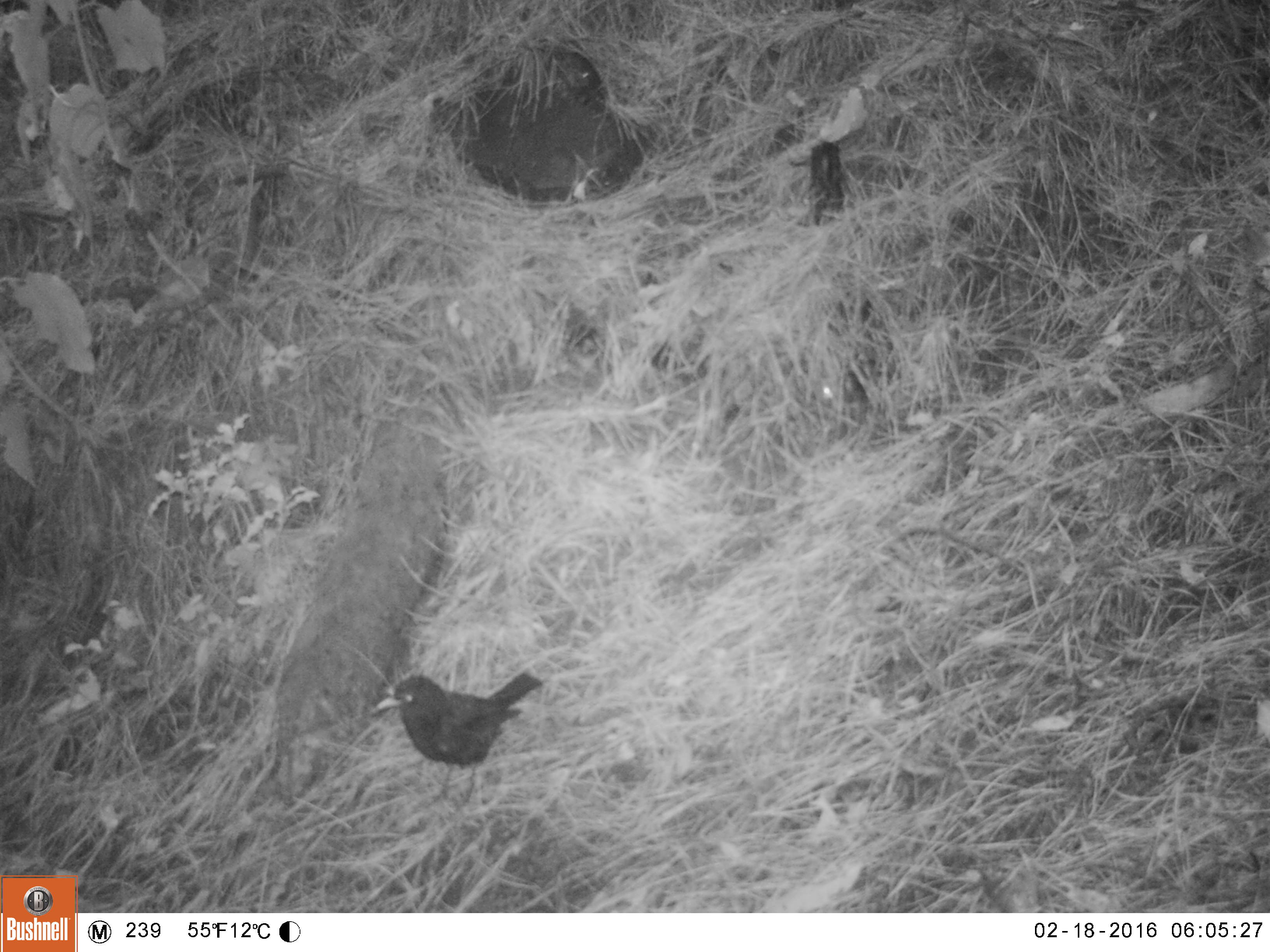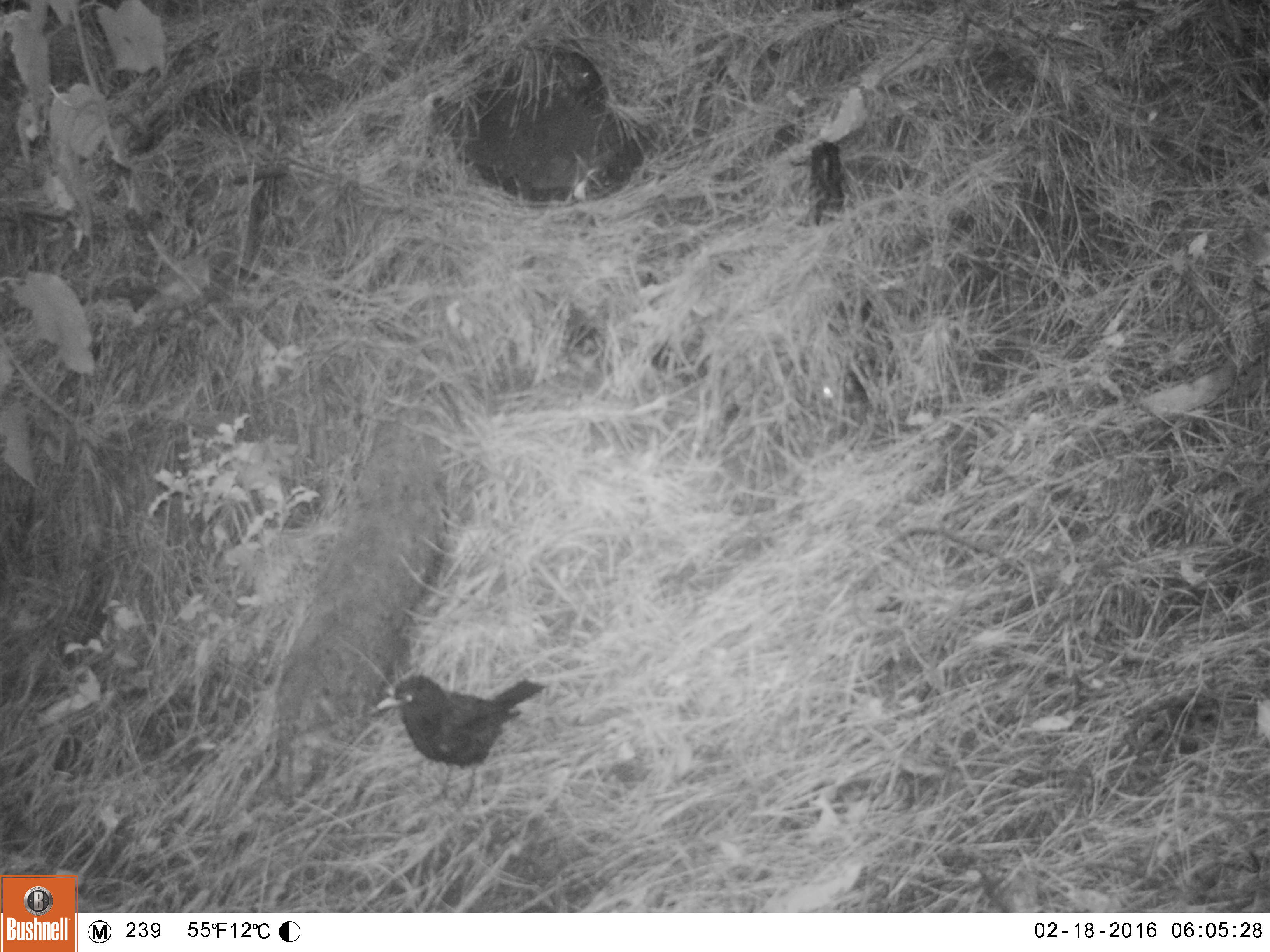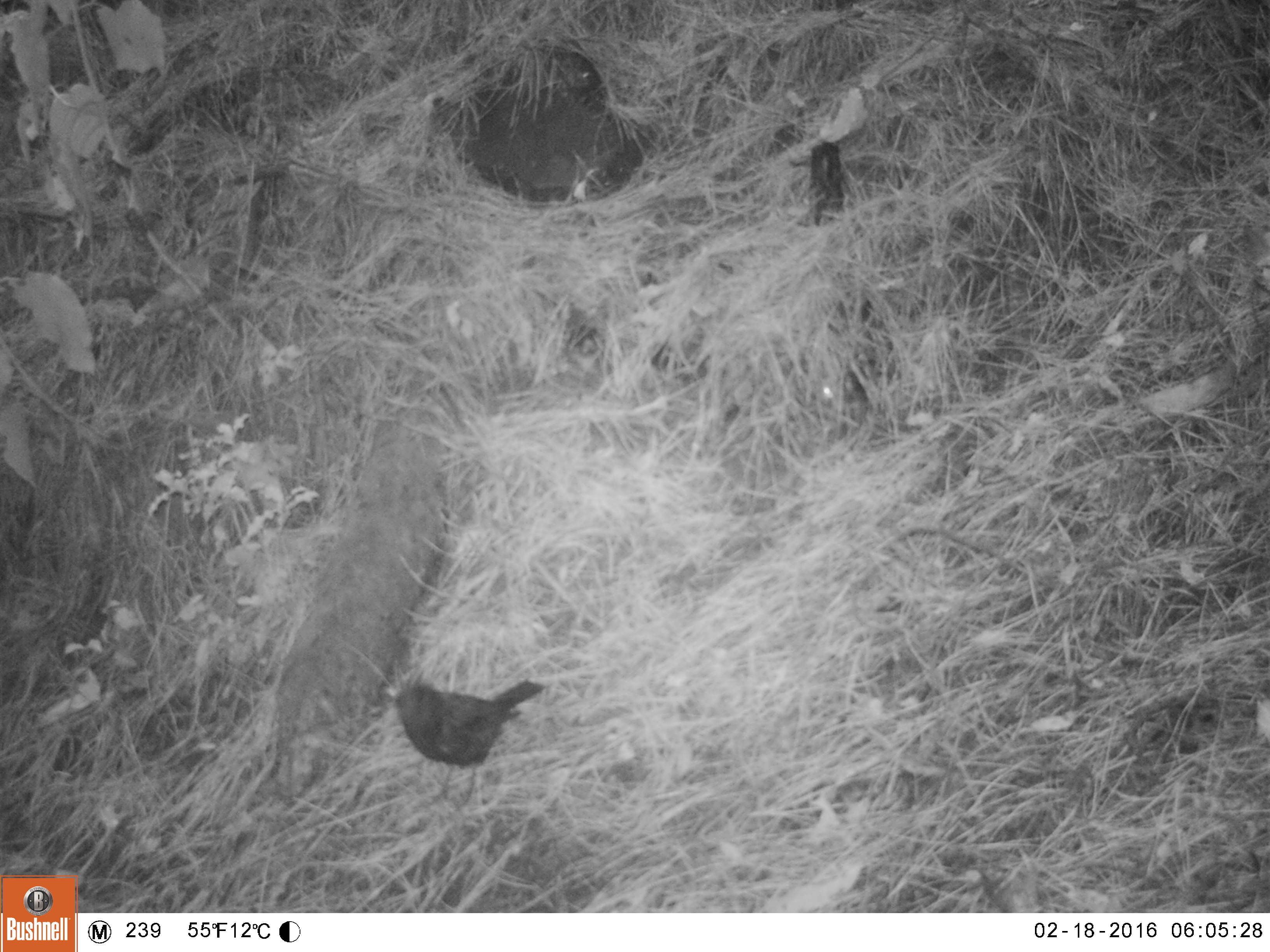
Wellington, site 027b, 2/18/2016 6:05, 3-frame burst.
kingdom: Animalia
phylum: Chordata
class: Aves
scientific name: Aves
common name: bird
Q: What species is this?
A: Bird (Aves).